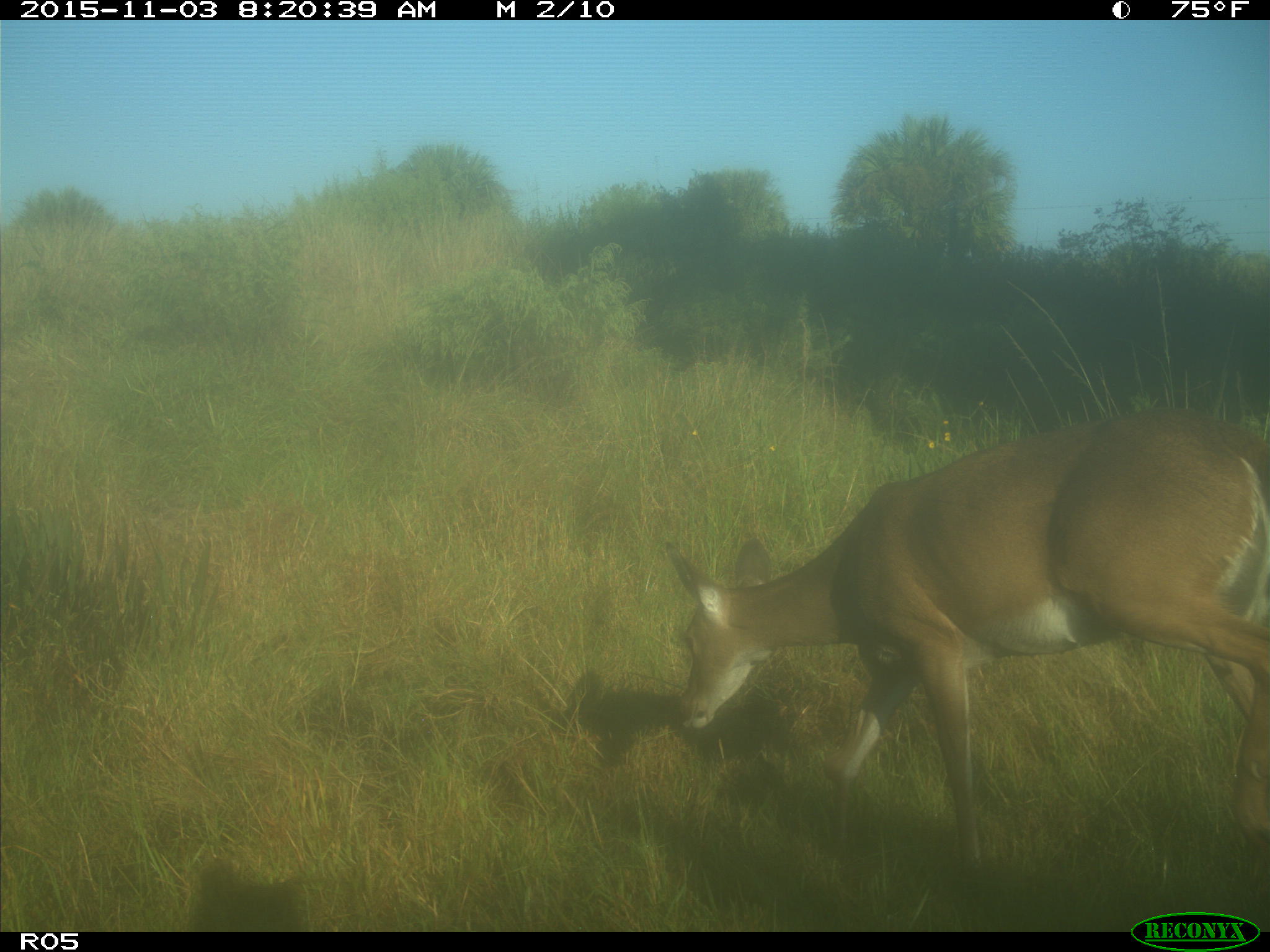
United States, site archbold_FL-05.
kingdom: Animalia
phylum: Chordata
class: Mammalia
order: Artiodactyla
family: Cervidae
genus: Odocoileus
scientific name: Odocoileus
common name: deer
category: unidentified deer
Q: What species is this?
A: Unidentified deer (deer) (Odocoileus).